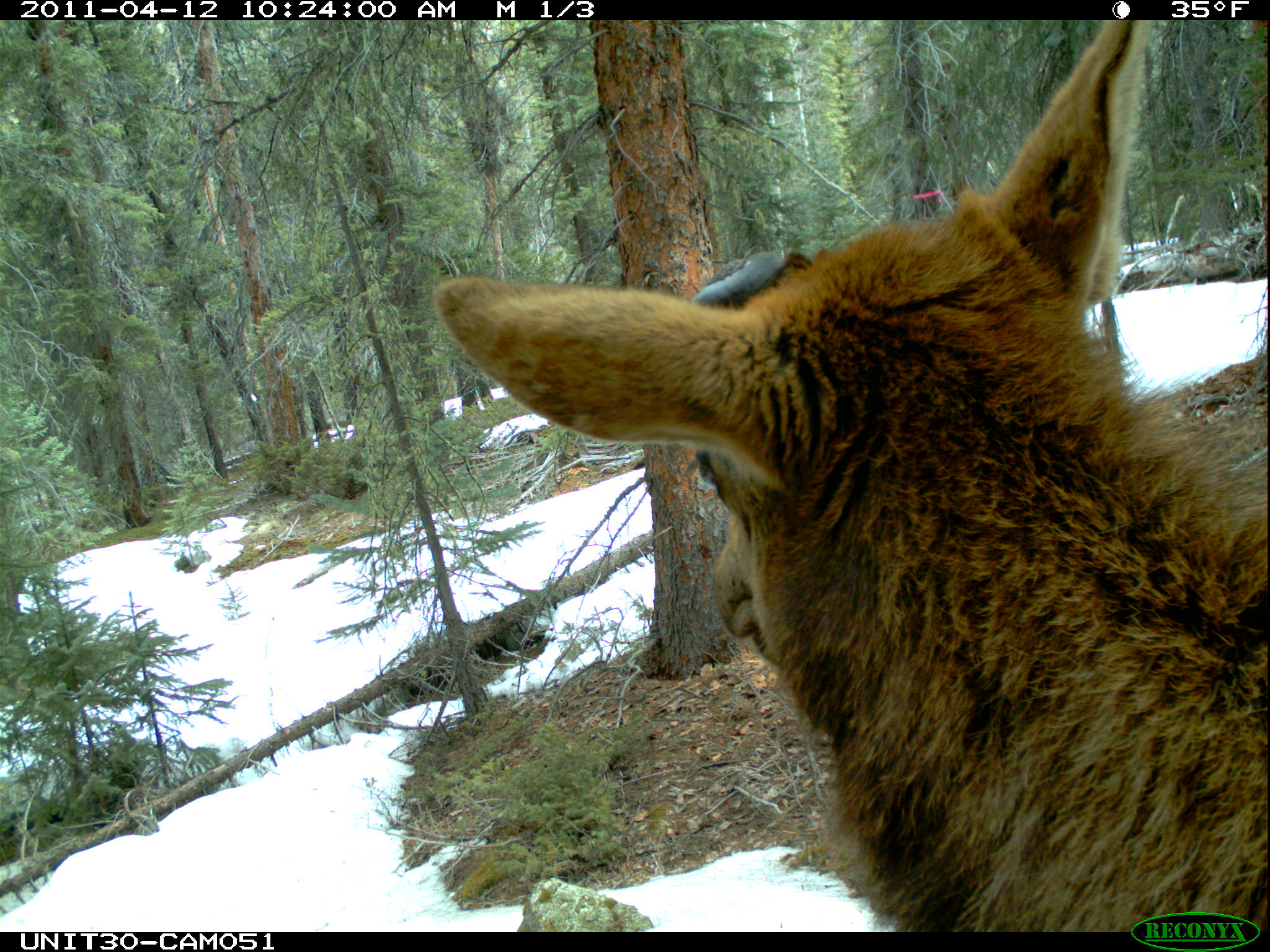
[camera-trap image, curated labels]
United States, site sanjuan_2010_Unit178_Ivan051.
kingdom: Animalia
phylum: Chordata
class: Mammalia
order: Artiodactyla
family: Cervidae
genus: Cervus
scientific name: Cervus elaphus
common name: red deer